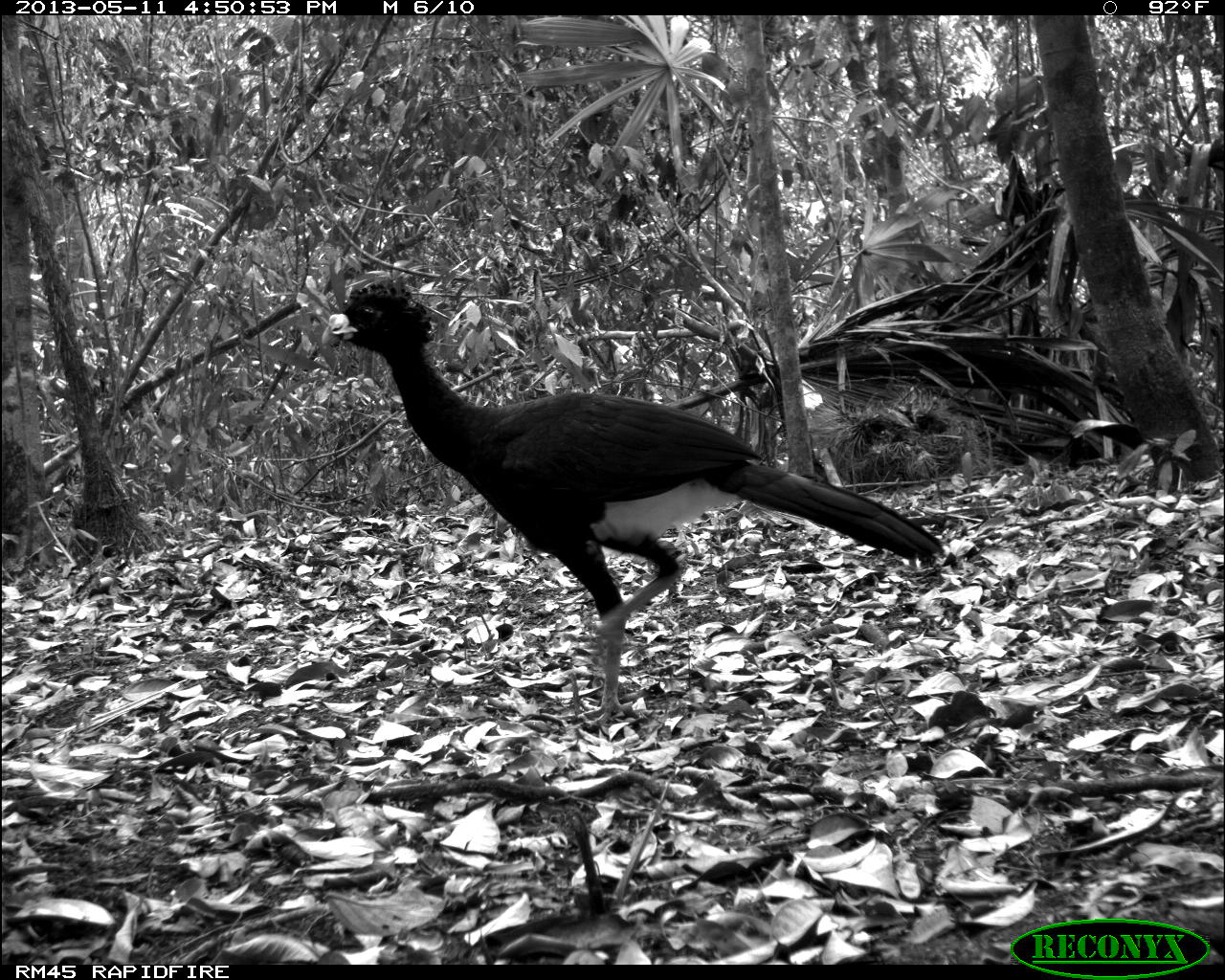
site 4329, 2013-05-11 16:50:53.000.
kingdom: Animalia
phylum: Chordata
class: Aves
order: Galliformes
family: Cracidae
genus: Crax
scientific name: Crax rubra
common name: great curassow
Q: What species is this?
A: Crax rubra (great curassow).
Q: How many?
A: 1.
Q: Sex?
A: Male.